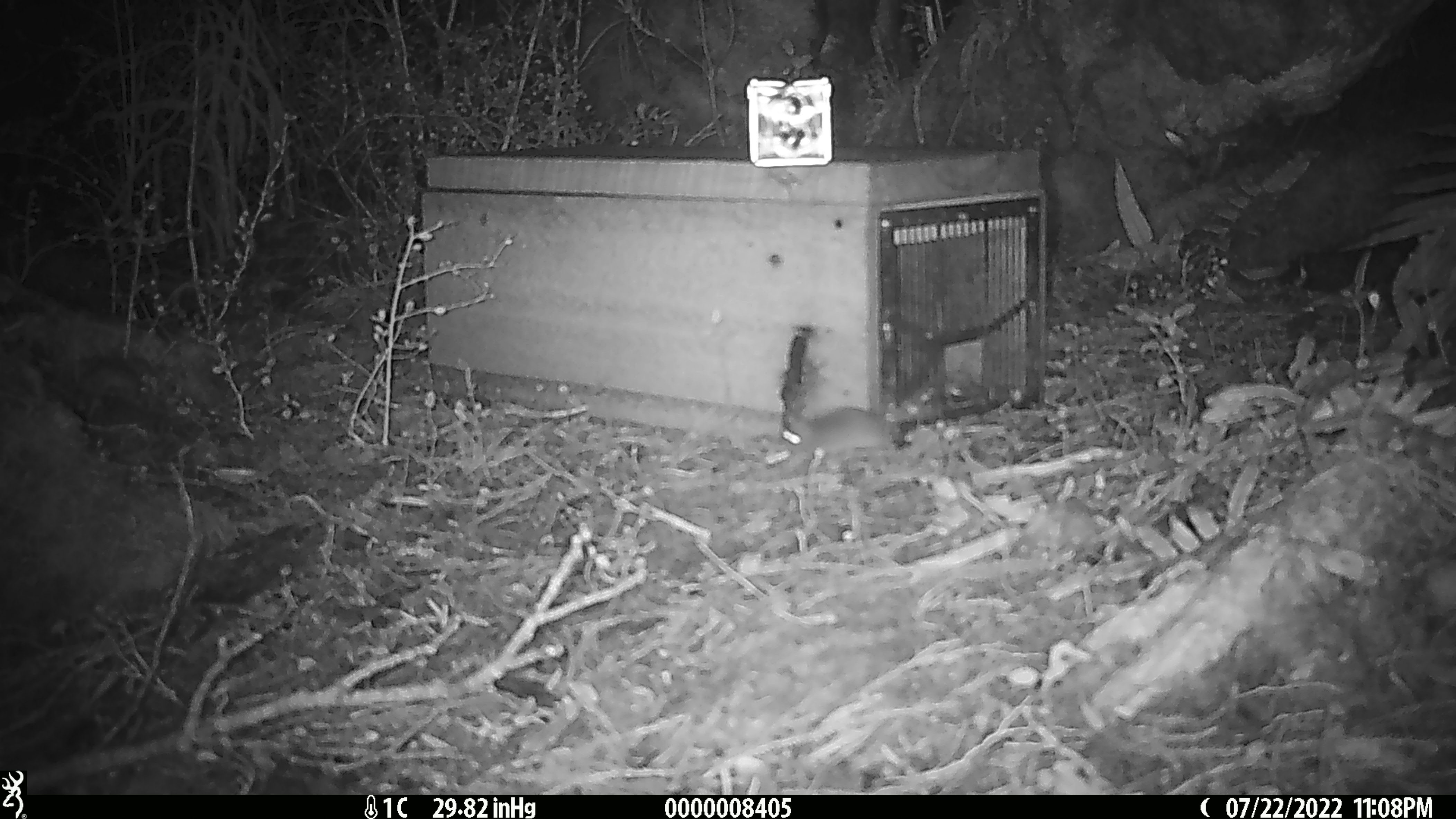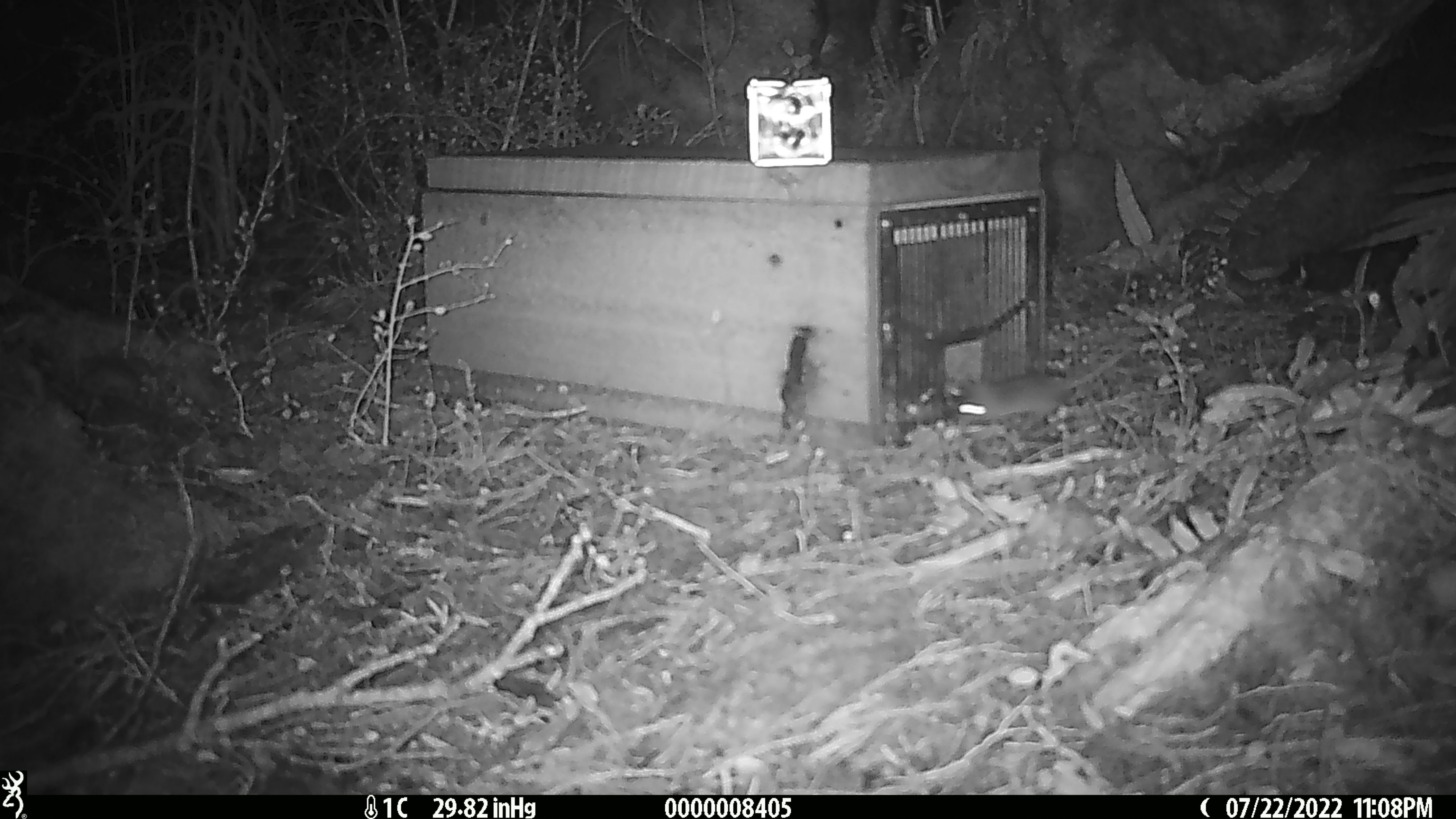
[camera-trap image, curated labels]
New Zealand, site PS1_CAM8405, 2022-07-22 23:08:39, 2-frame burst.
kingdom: Animalia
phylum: Chordata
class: Mammalia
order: Rodentia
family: Muridae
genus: Mus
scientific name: Mus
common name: mouse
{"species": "mouse (Mus)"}